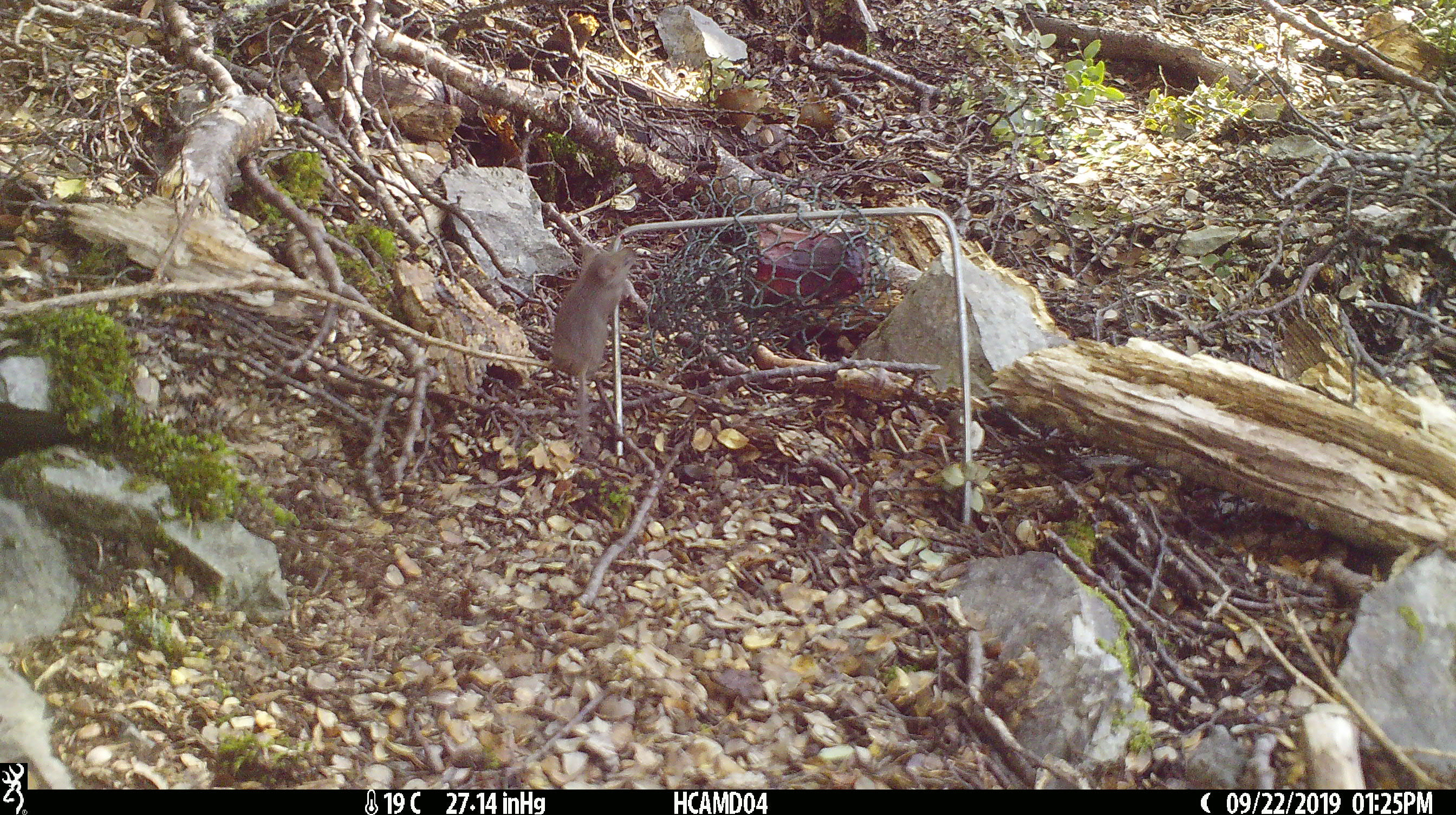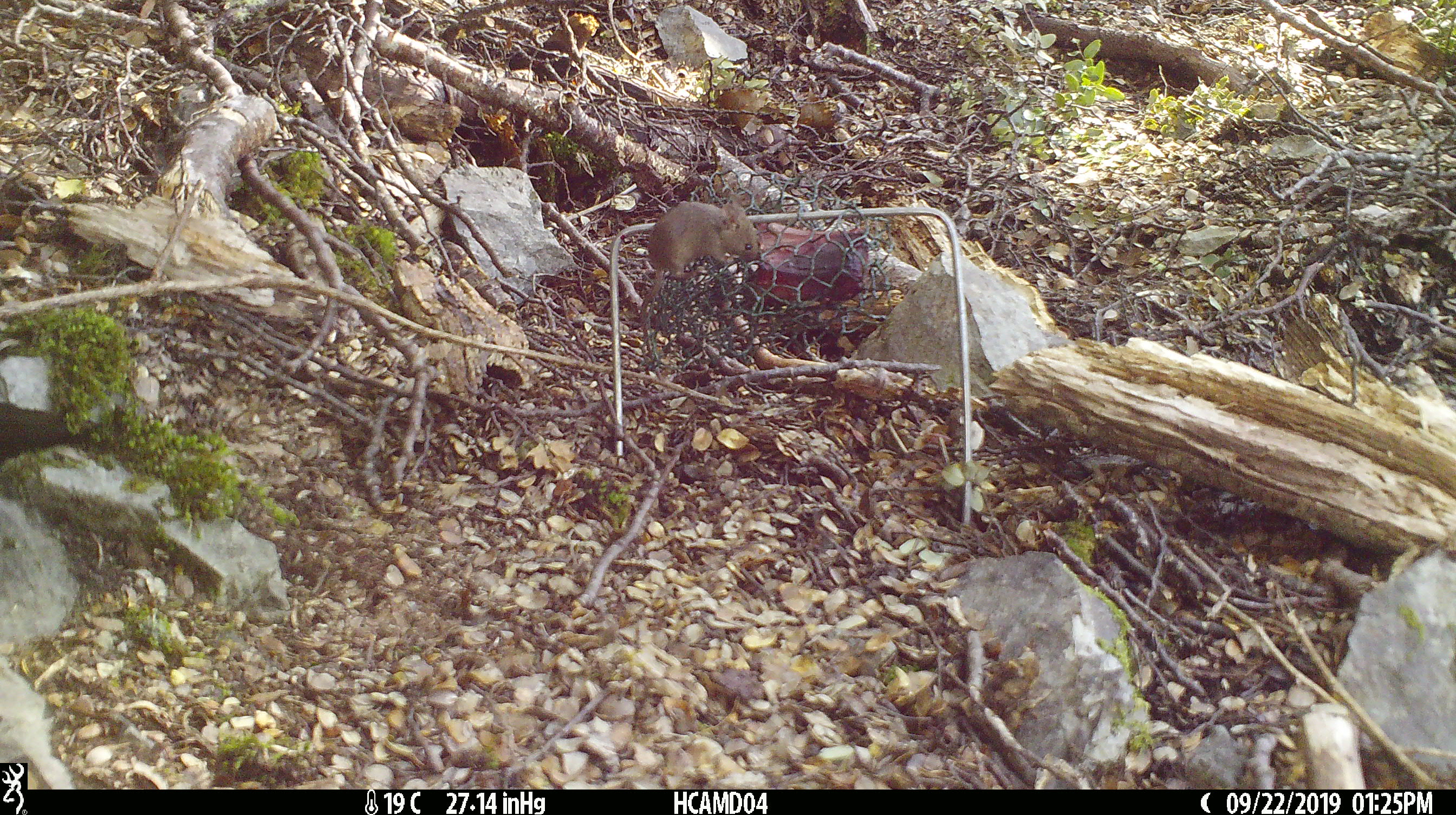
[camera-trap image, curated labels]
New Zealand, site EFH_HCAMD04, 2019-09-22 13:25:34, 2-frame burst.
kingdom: Animalia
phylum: Chordata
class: Mammalia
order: Rodentia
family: Muridae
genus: Mus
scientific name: Mus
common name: mouse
Mouse (Mus).